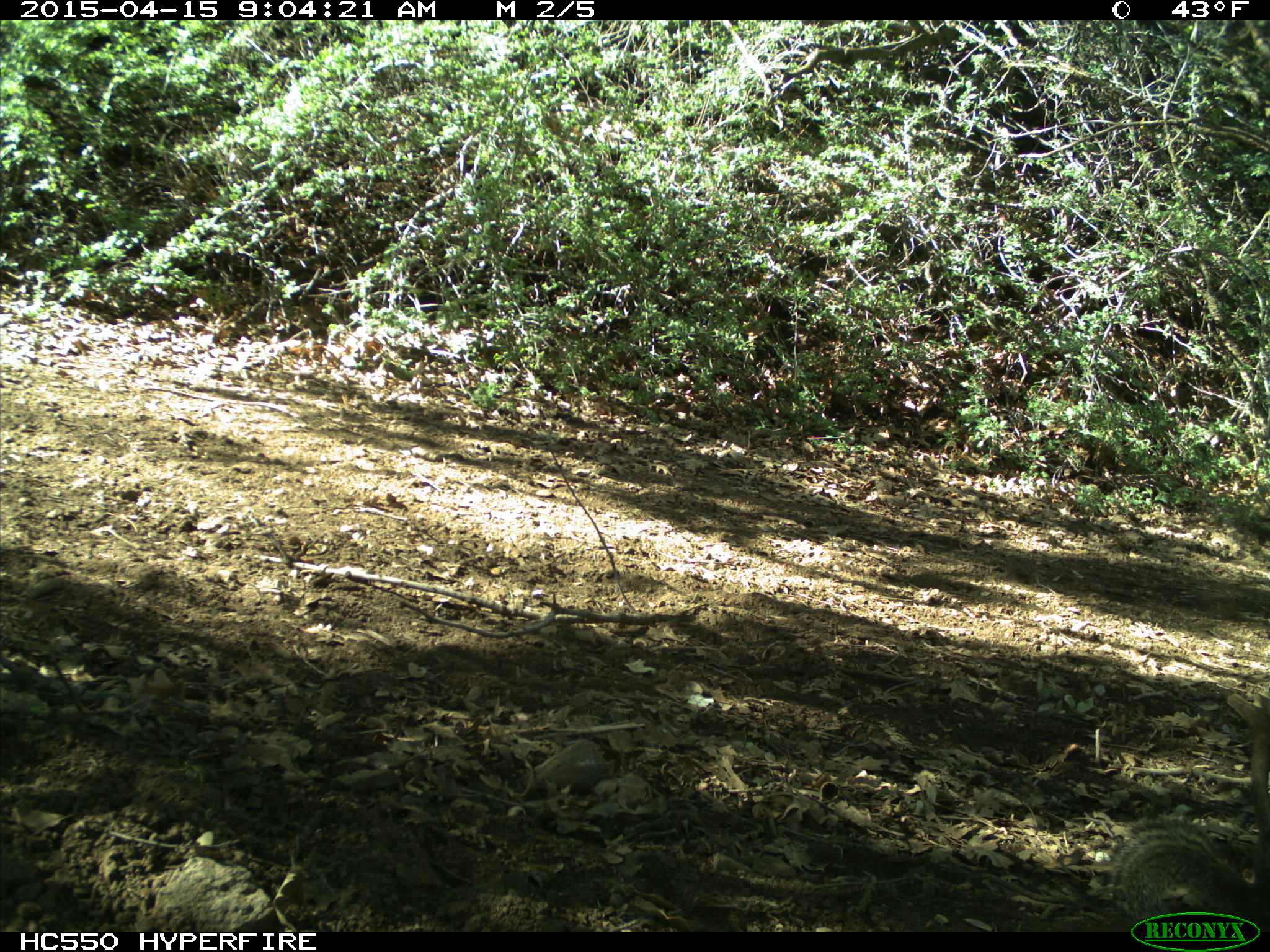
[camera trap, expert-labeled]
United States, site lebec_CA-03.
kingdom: Animalia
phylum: Chordata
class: Mammalia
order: Rodentia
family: Sciuridae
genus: Otospermophilus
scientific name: Otospermophilus beecheyi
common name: california ground squirrel